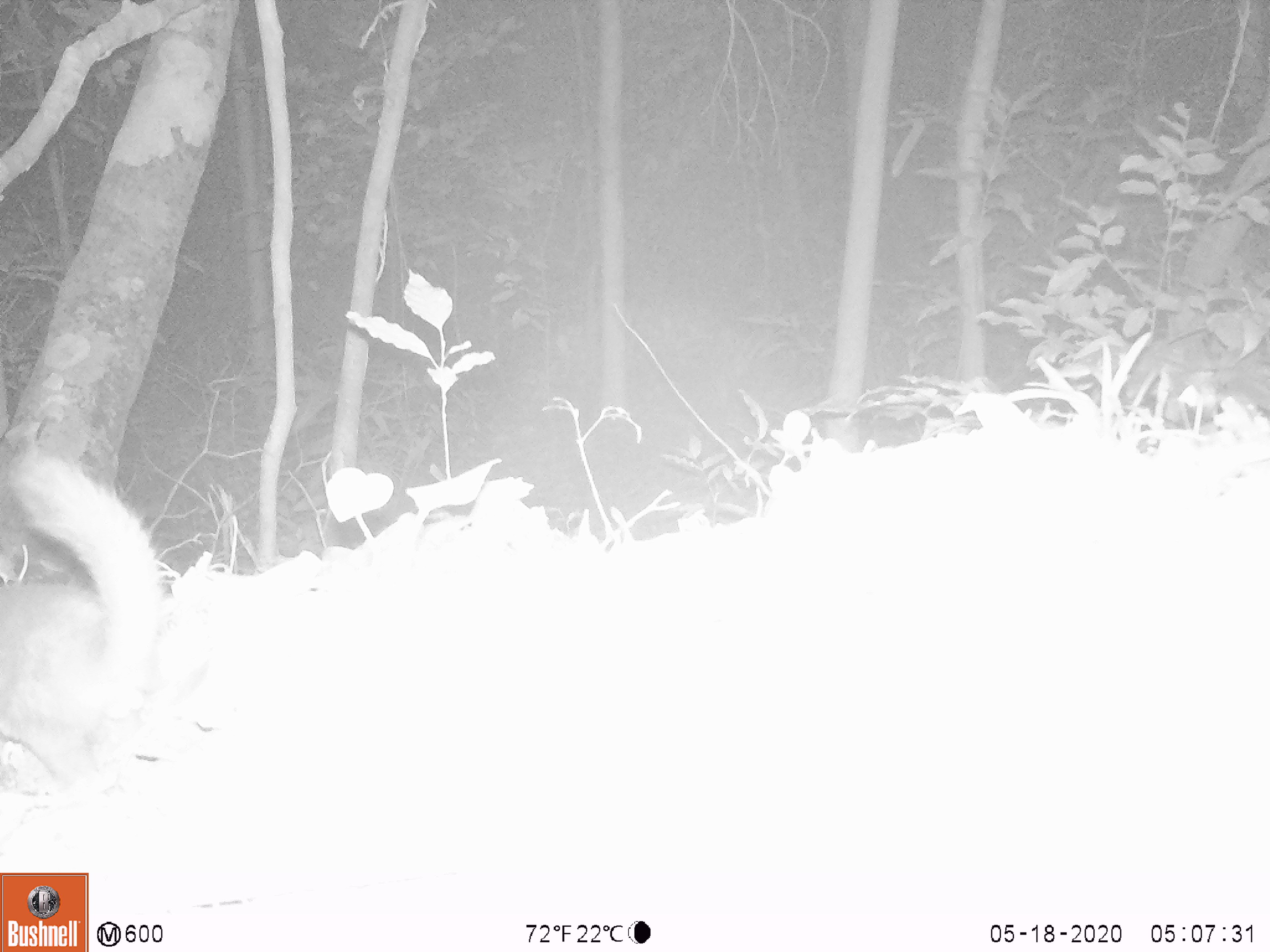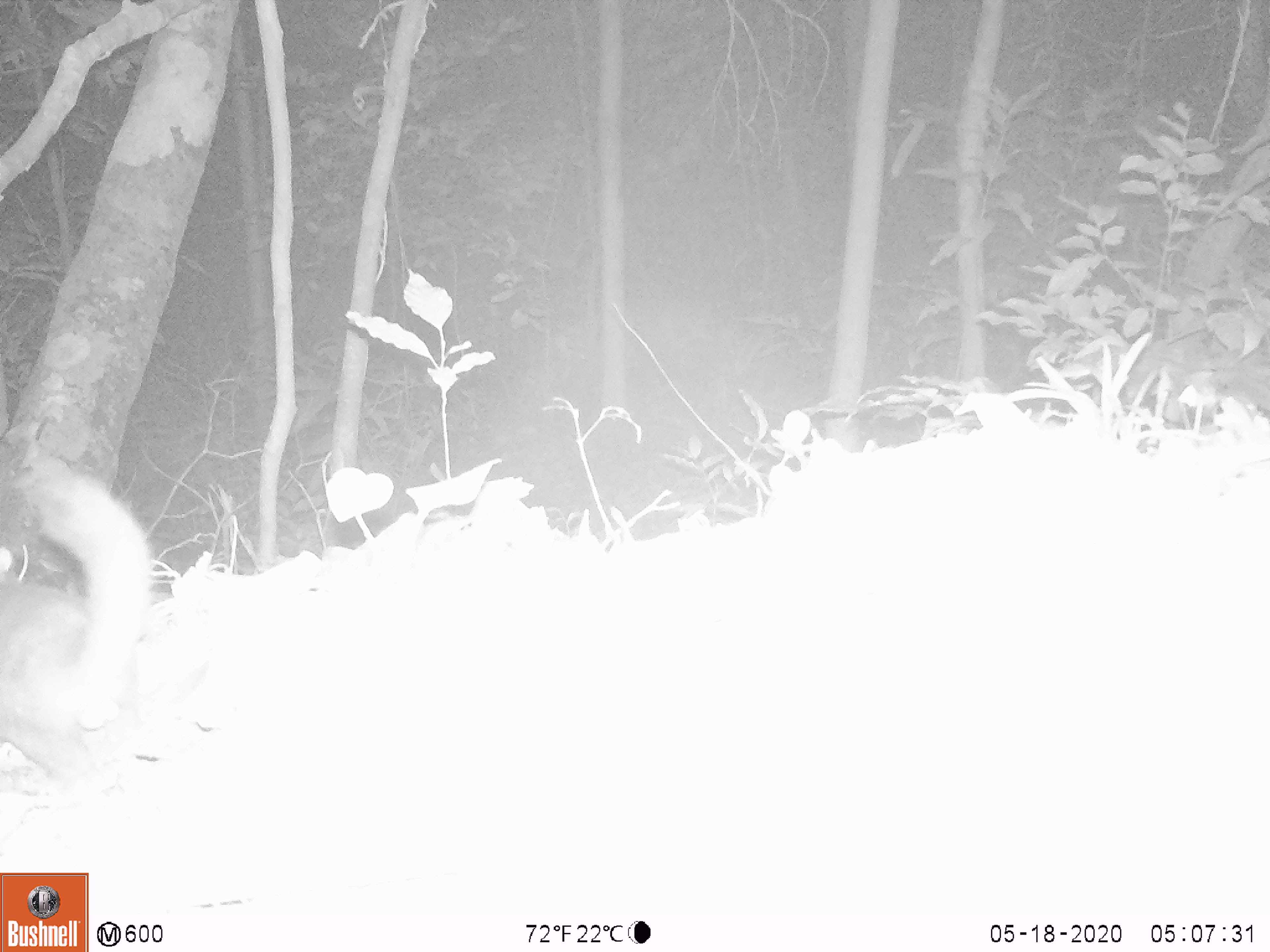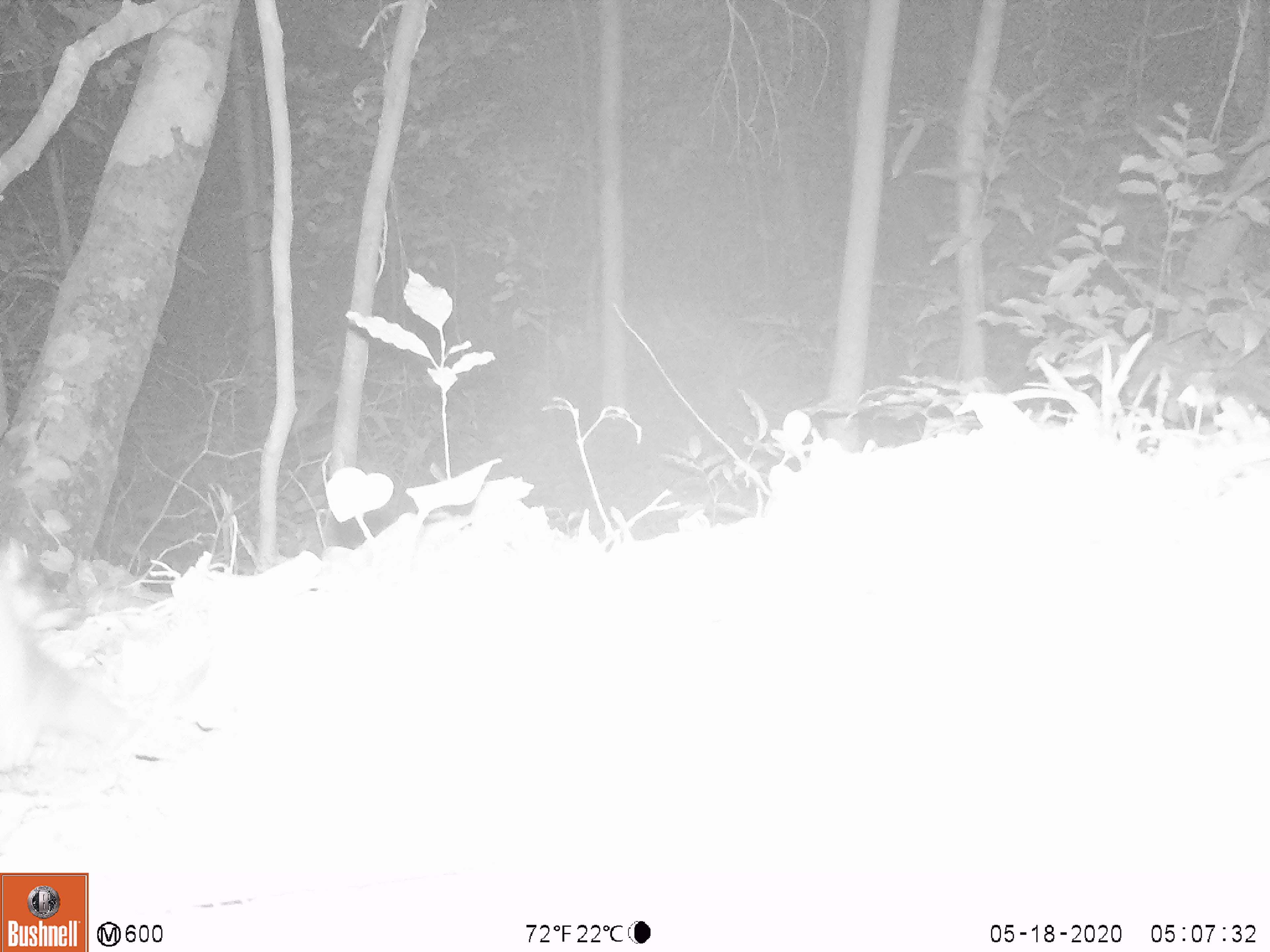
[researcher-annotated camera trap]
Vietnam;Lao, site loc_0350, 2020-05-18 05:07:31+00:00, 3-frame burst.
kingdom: Animalia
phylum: Chordata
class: Mammalia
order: Carnivora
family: Mustelidae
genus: Melogale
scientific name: Melogale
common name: ferret badger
Ferret badger (Melogale). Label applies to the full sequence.